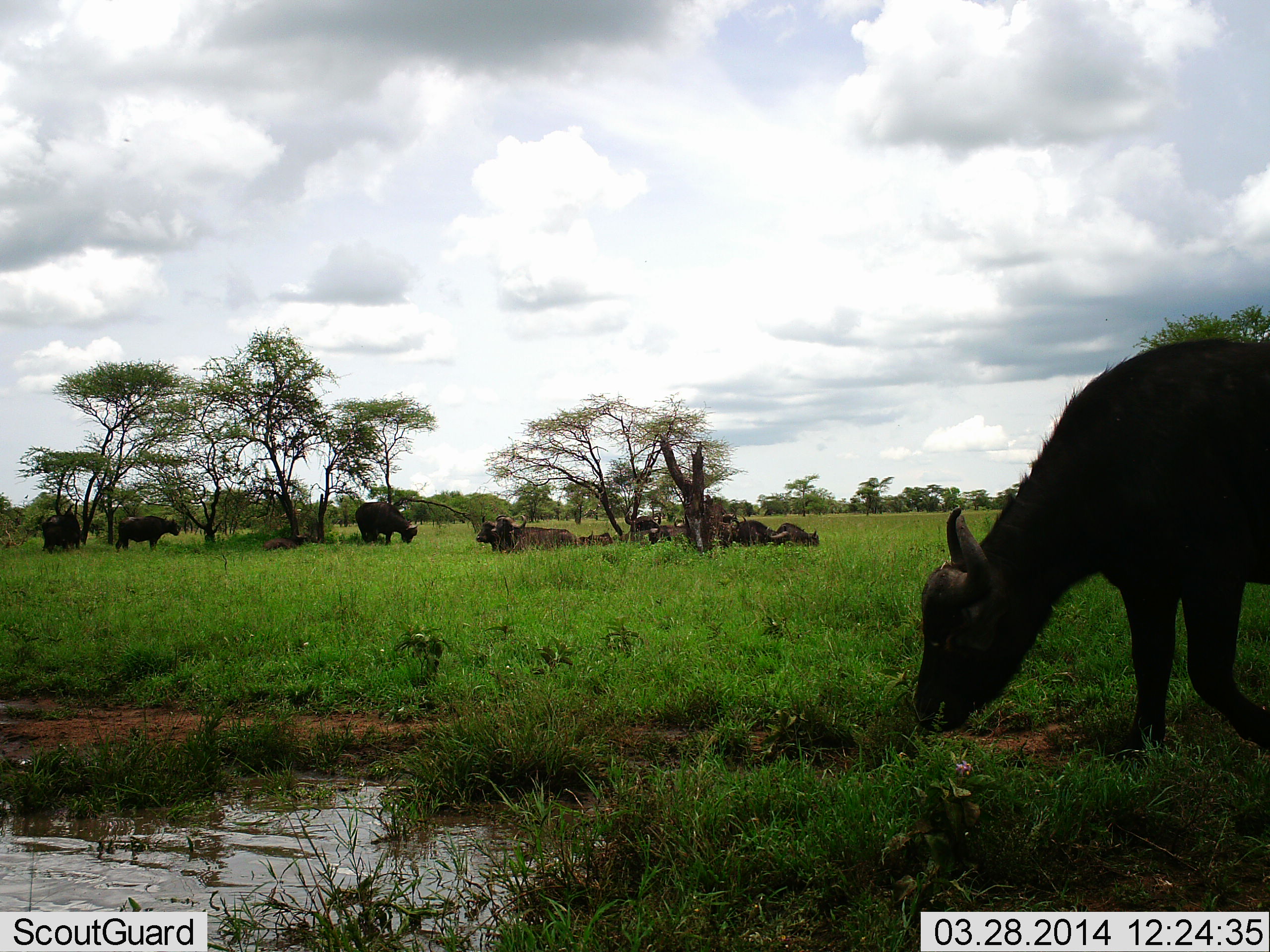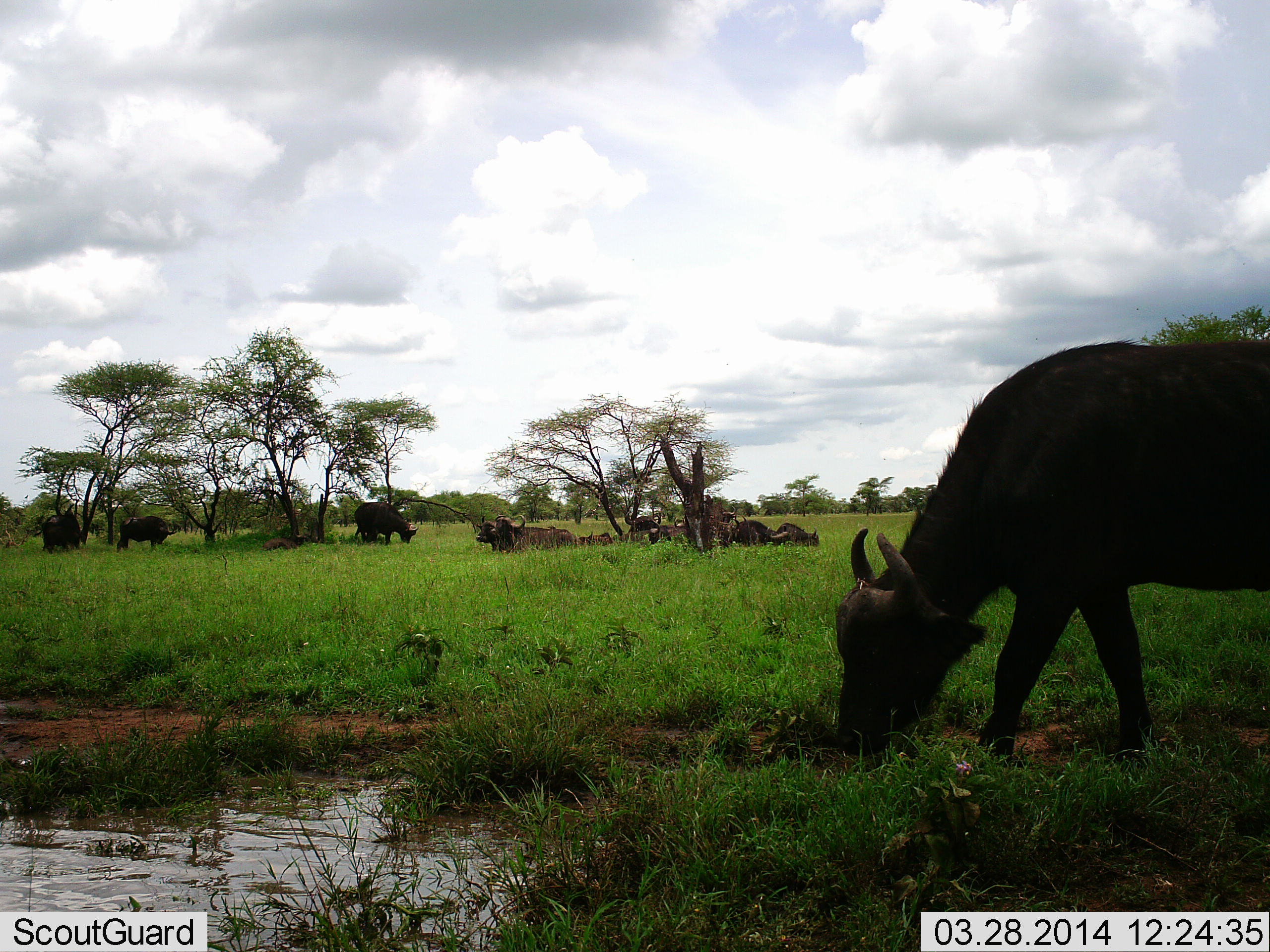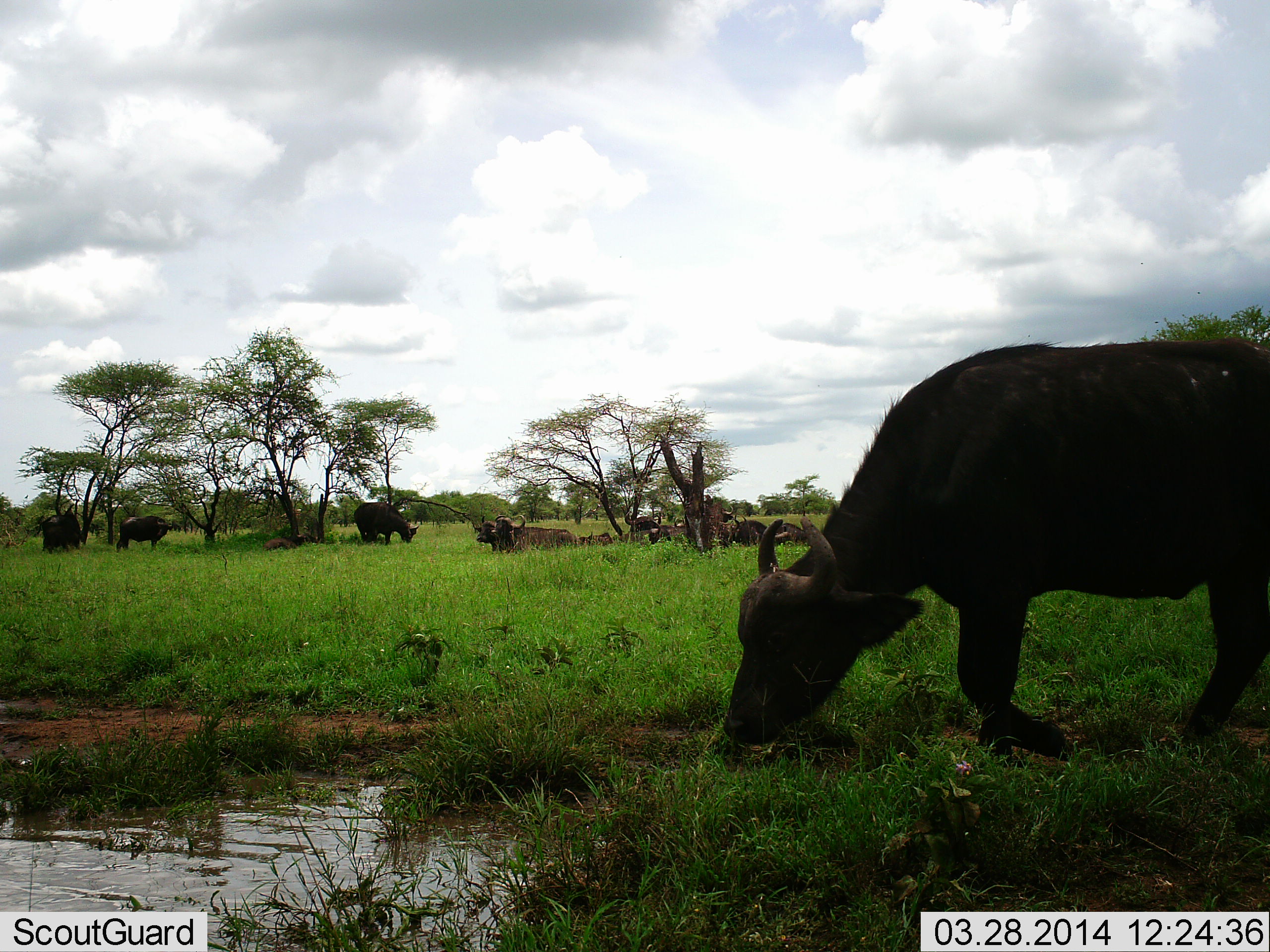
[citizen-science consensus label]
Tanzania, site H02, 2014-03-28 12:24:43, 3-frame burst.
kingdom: Animalia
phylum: Chordata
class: Mammalia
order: Artiodactyla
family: Bovidae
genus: Syncerus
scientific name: Syncerus caffer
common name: cape buffalo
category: buffalo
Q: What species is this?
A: Buffalo (cape buffalo) (Syncerus caffer).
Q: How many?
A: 10.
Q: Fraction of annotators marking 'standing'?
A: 50%.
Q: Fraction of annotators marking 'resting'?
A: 80%.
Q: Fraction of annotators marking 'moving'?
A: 40%.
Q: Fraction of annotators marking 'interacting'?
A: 0%.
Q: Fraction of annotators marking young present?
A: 10%.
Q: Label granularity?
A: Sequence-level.